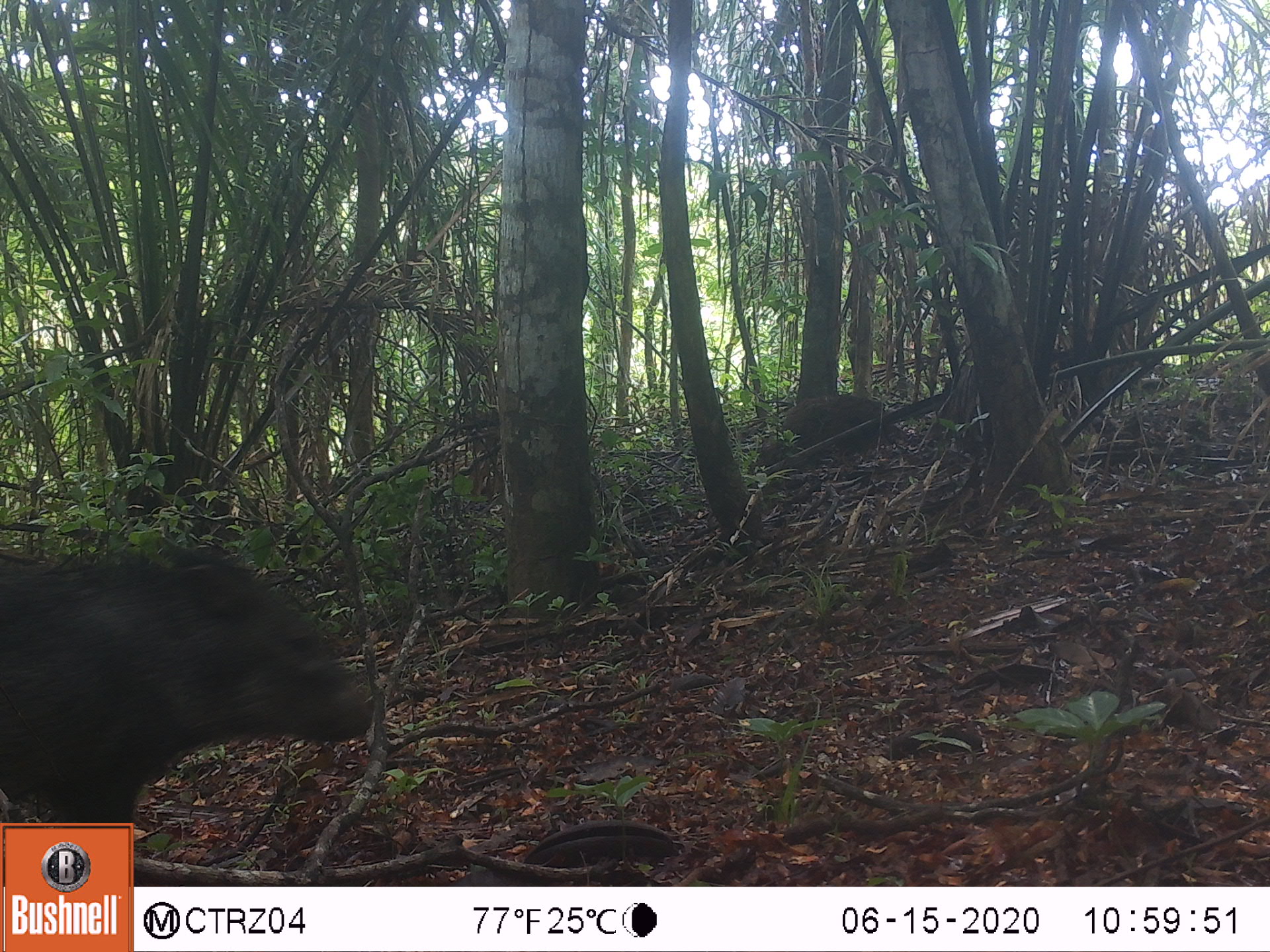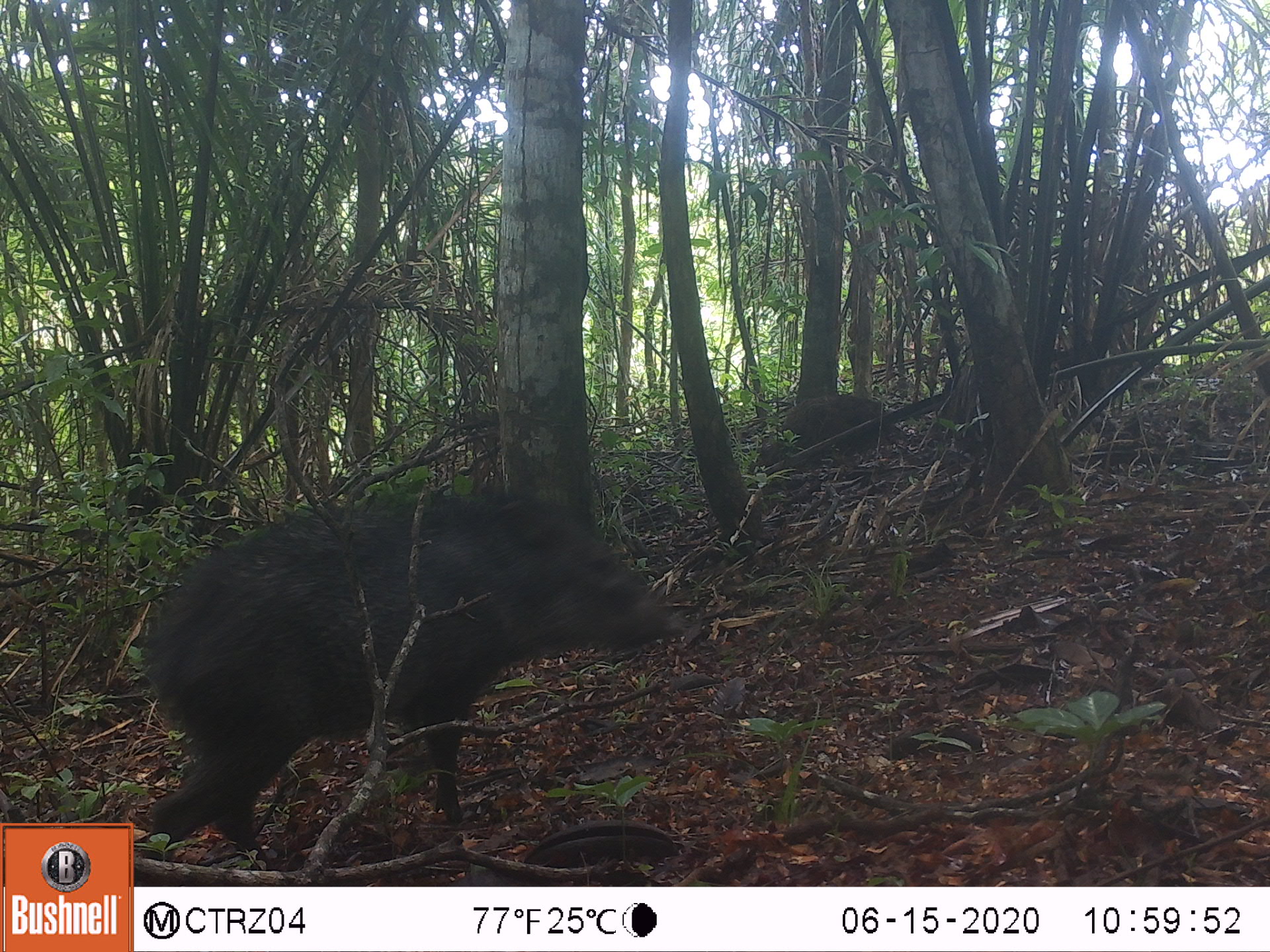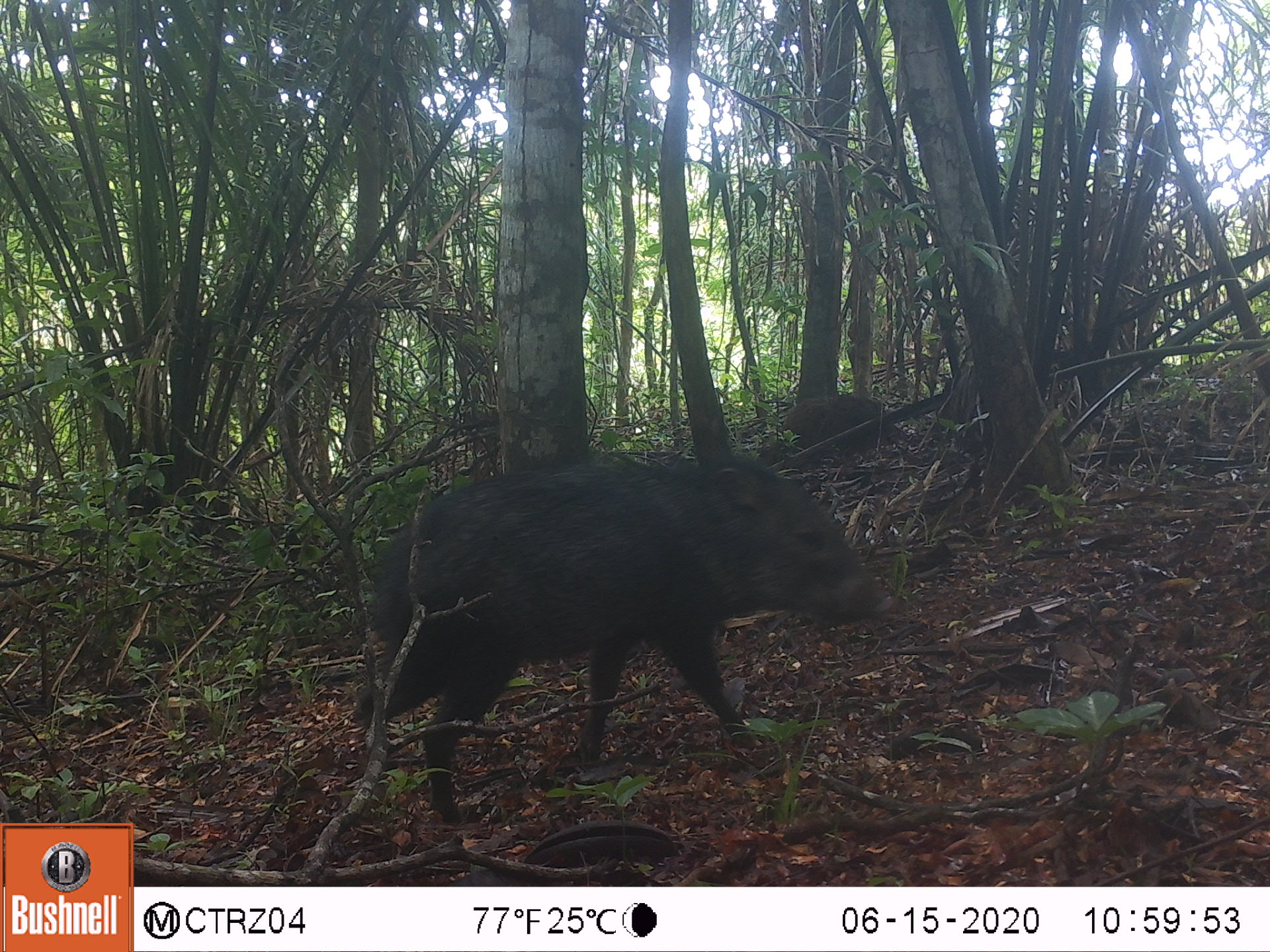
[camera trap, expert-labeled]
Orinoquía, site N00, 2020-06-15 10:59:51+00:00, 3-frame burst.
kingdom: Animalia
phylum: Chordata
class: Mammalia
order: Artiodactyla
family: Tayassuidae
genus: Pecari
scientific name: Pecari tajacu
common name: collared peccary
Collared peccary (Pecari tajacu).